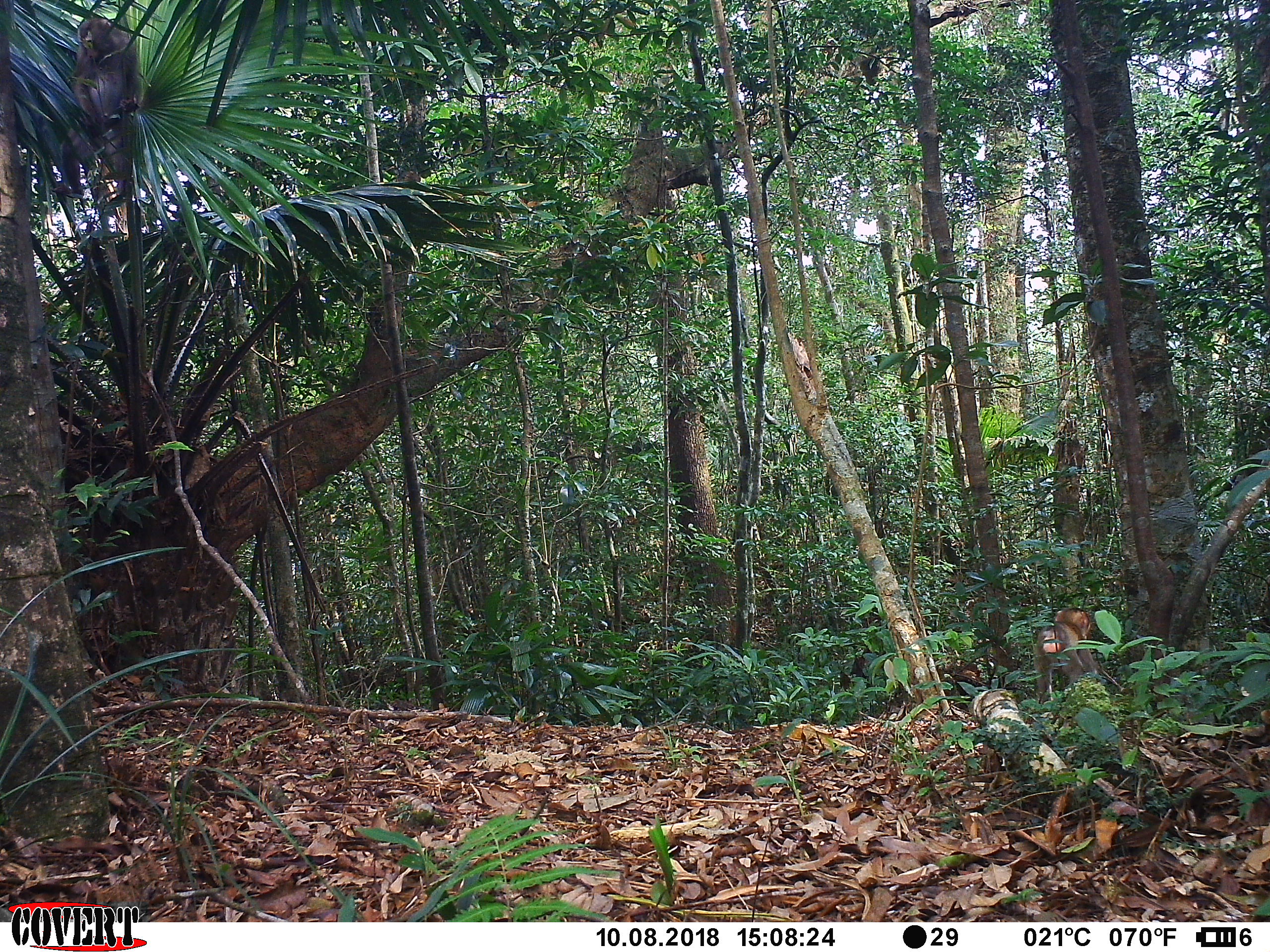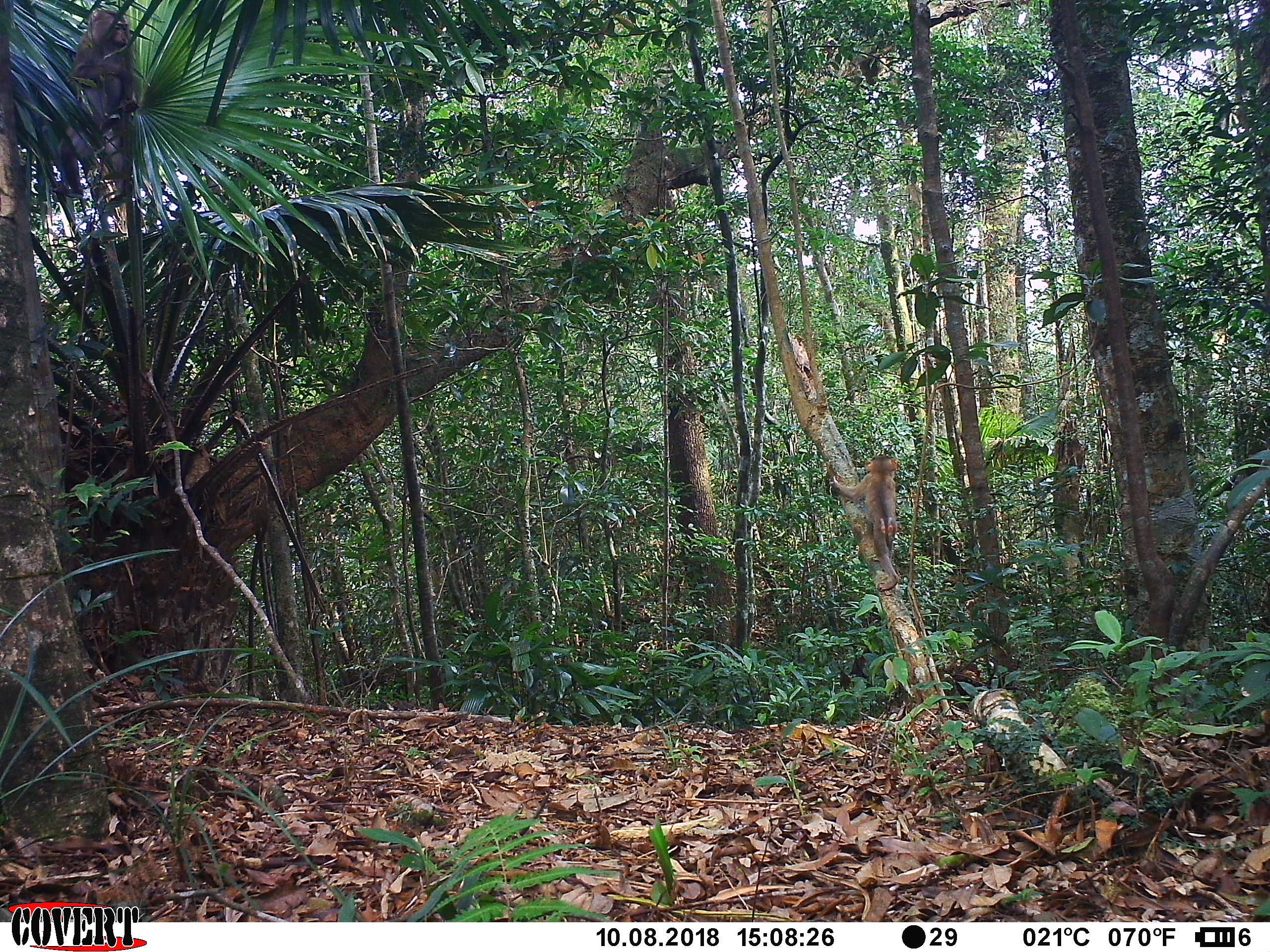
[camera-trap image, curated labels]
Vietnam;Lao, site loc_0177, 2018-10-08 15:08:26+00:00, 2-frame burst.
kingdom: Animalia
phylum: Chordata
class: Mammalia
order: Primates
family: Cercopithecidae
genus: Macaca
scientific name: Macaca nemestrina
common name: pig-tailed macaque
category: pig tailed macaque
Pig tailed macaque (pig-tailed macaque) (Macaca nemestrina). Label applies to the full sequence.